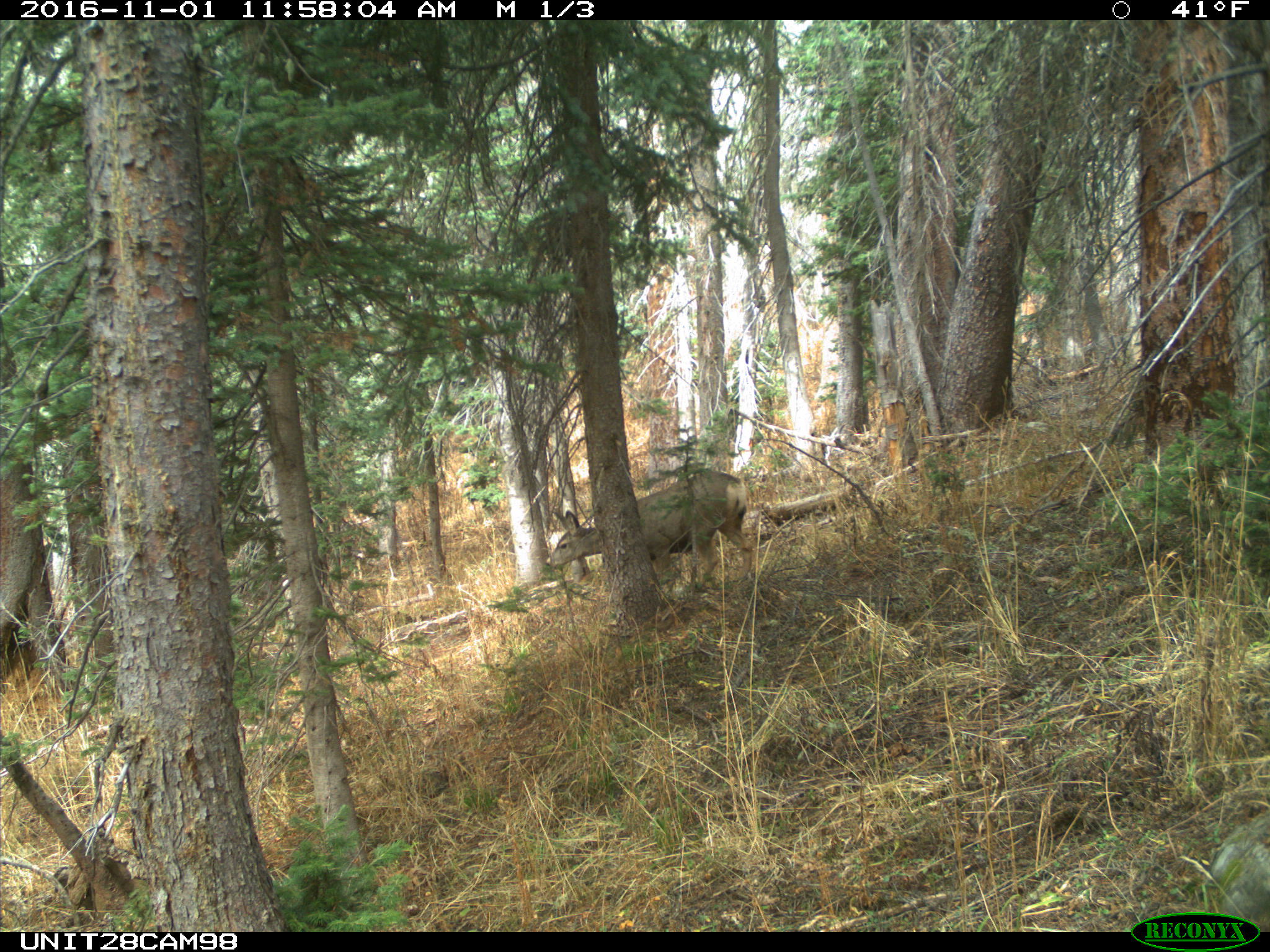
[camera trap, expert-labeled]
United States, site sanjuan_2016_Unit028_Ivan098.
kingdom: Animalia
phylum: Chordata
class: Mammalia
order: Artiodactyla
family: Cervidae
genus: Odocoileus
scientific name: Odocoileus hemionus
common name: mule deer